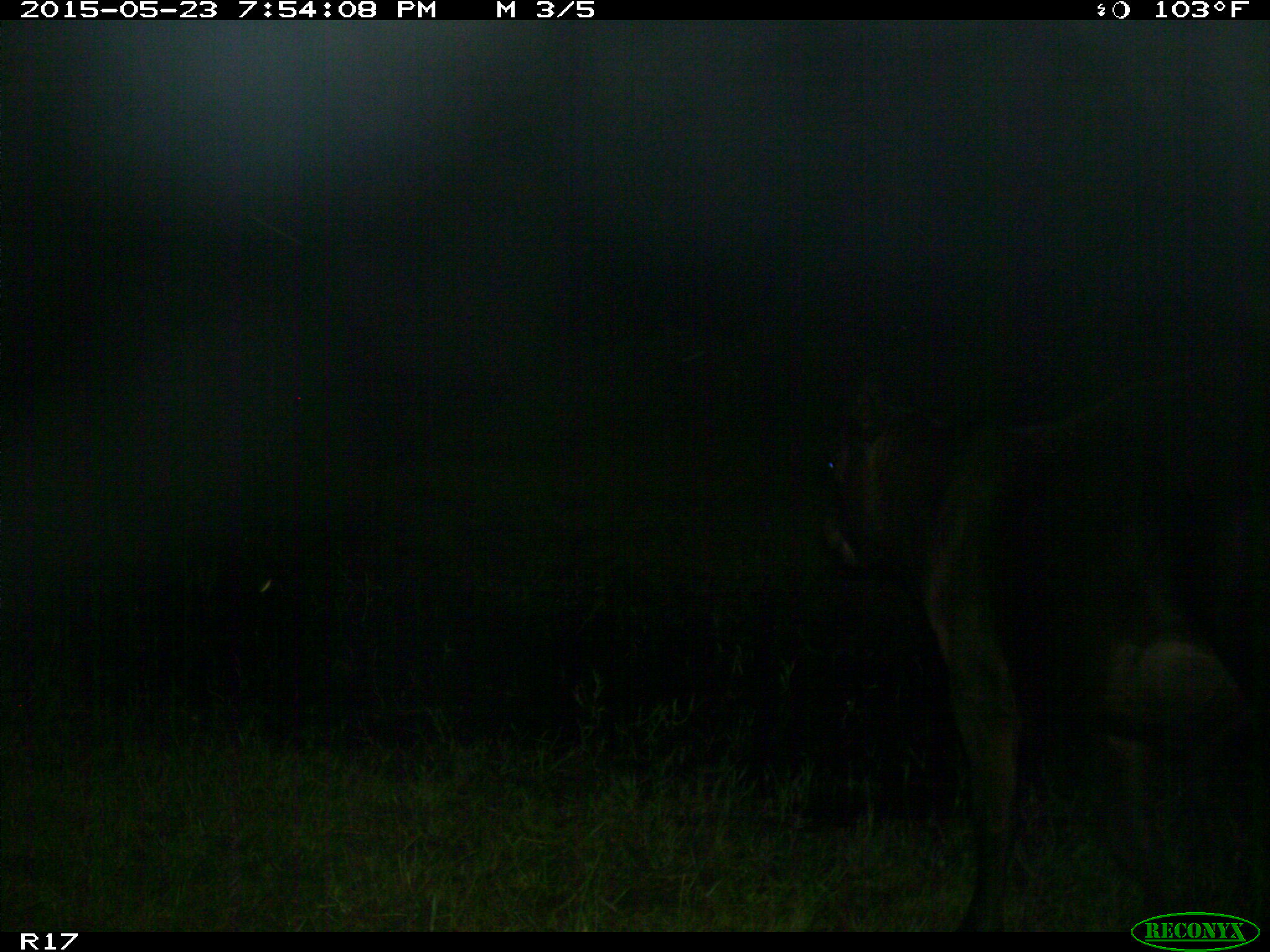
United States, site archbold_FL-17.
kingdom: Animalia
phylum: Chordata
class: Mammalia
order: Artiodactyla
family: Bovidae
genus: Bos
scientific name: Bos taurus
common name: domestic cow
Bos taurus (domestic cow).